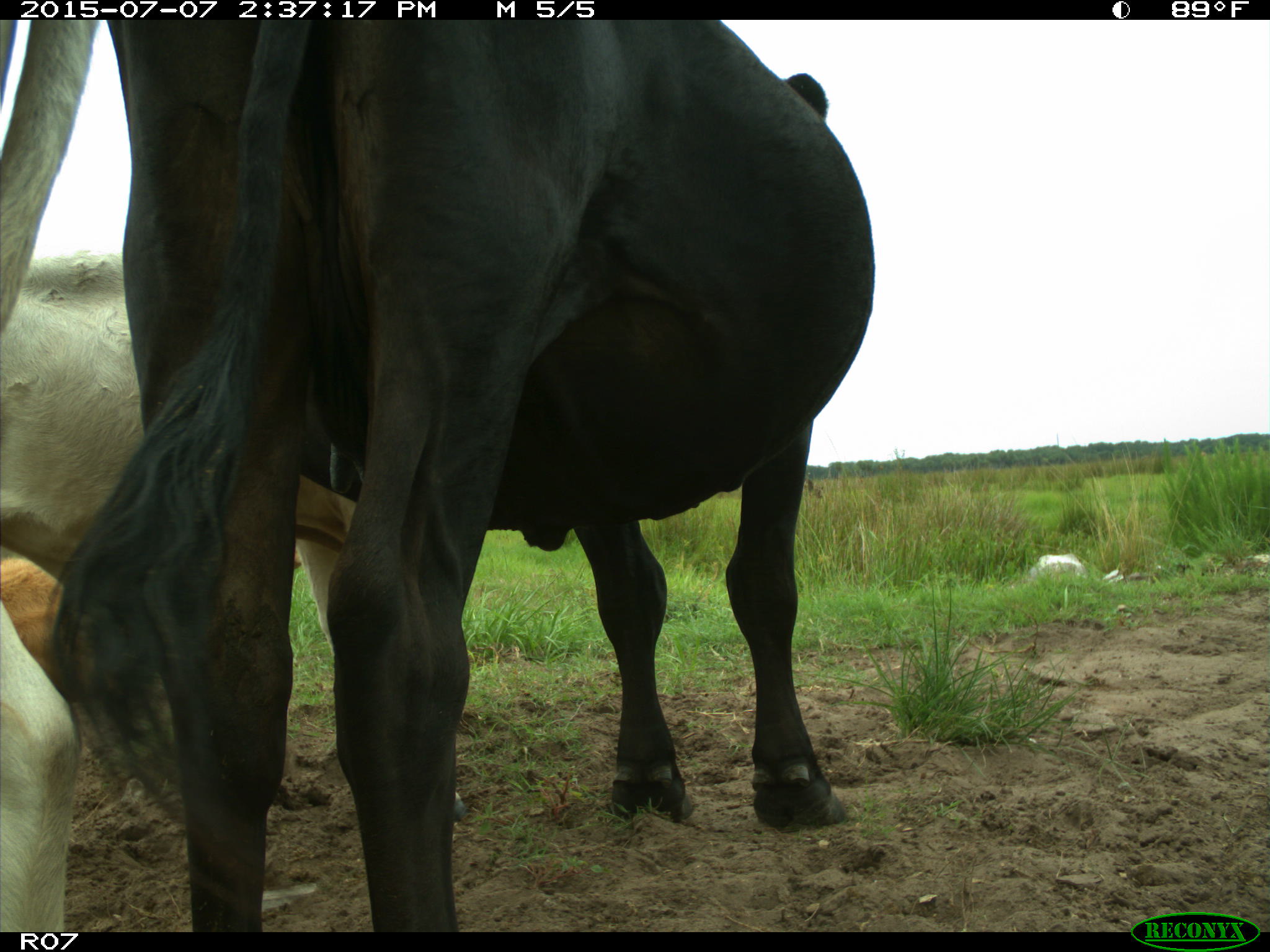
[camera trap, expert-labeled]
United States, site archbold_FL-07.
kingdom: Animalia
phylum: Chordata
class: Mammalia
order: Artiodactyla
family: Bovidae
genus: Bos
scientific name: Bos taurus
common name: domestic cow